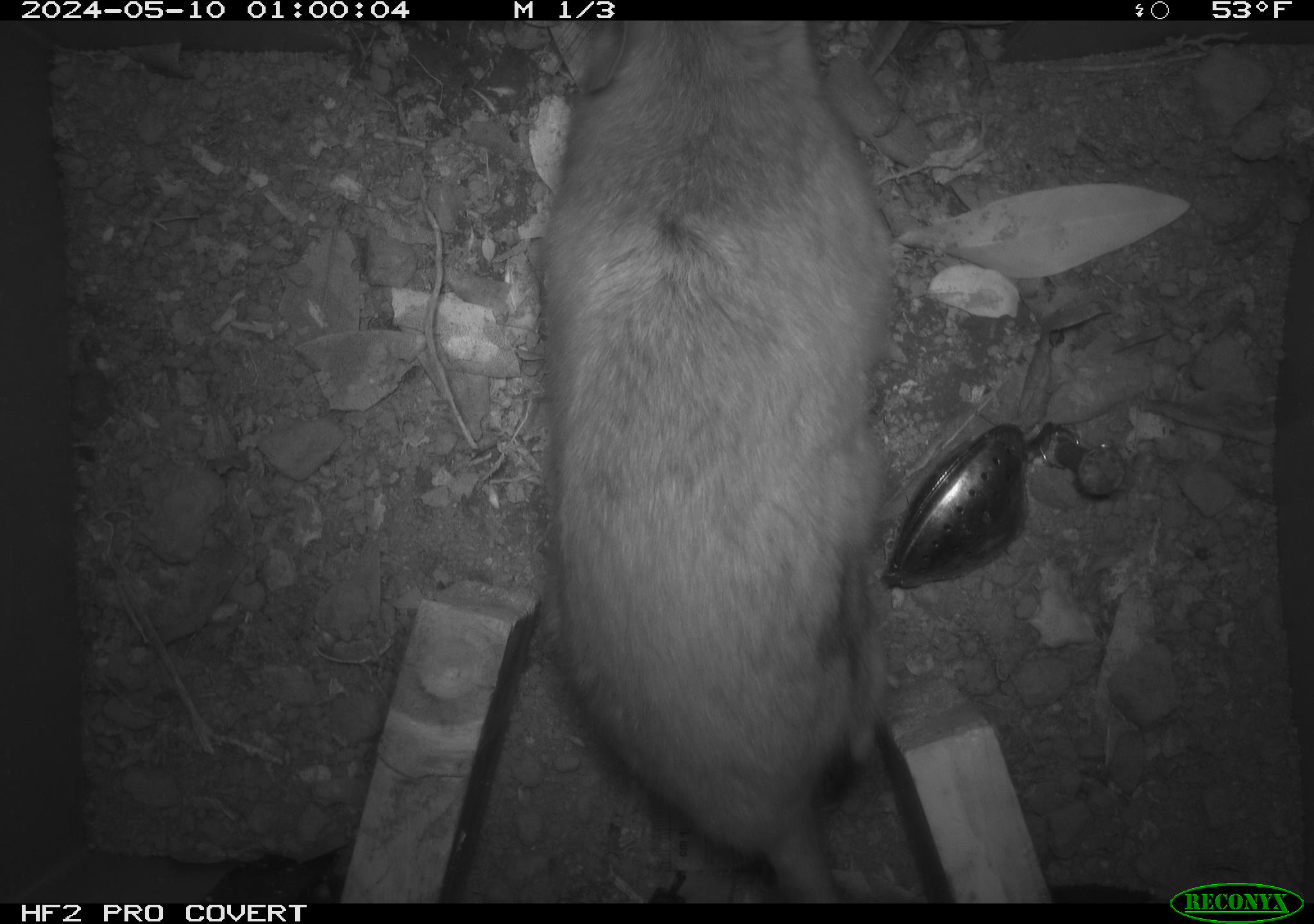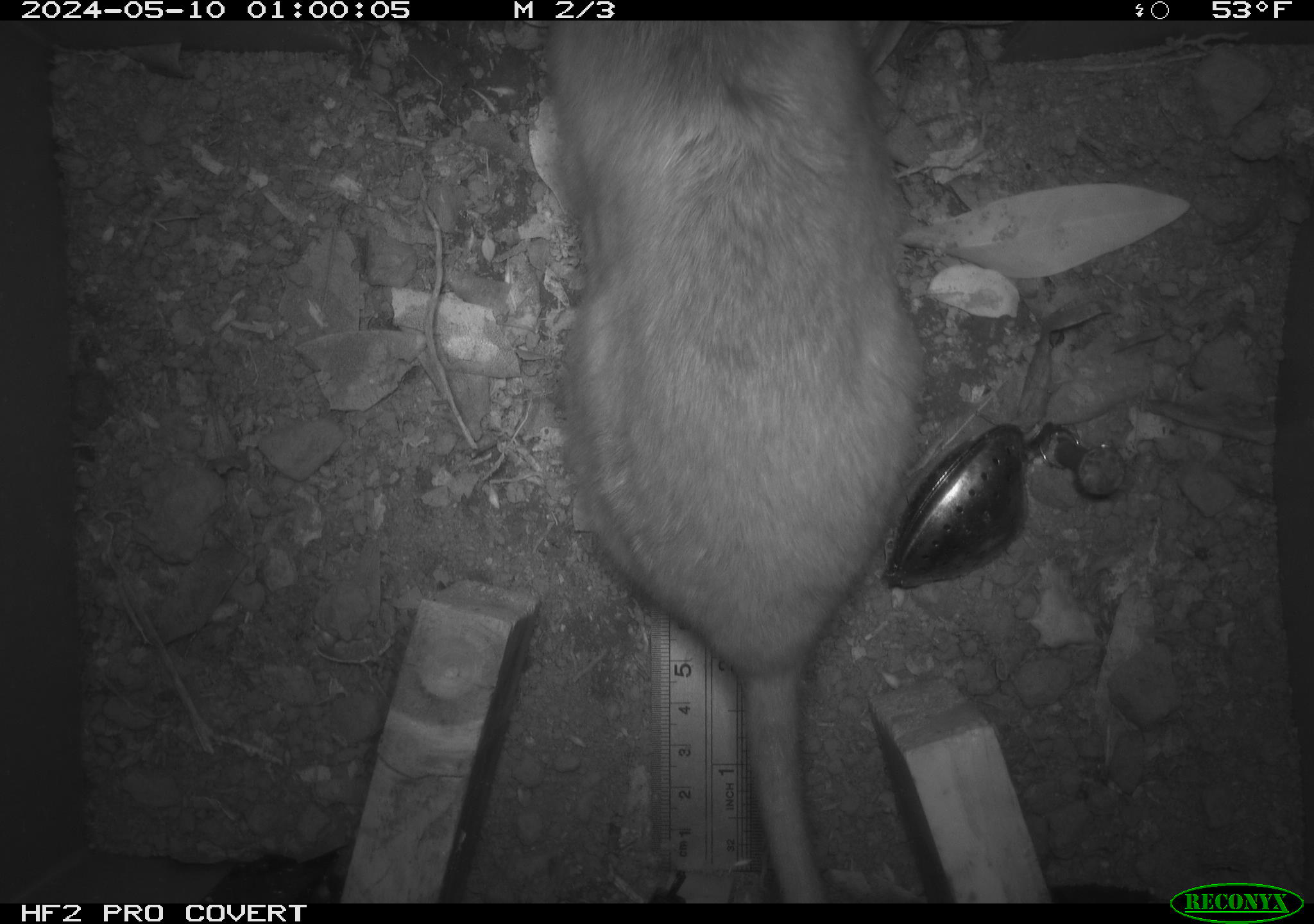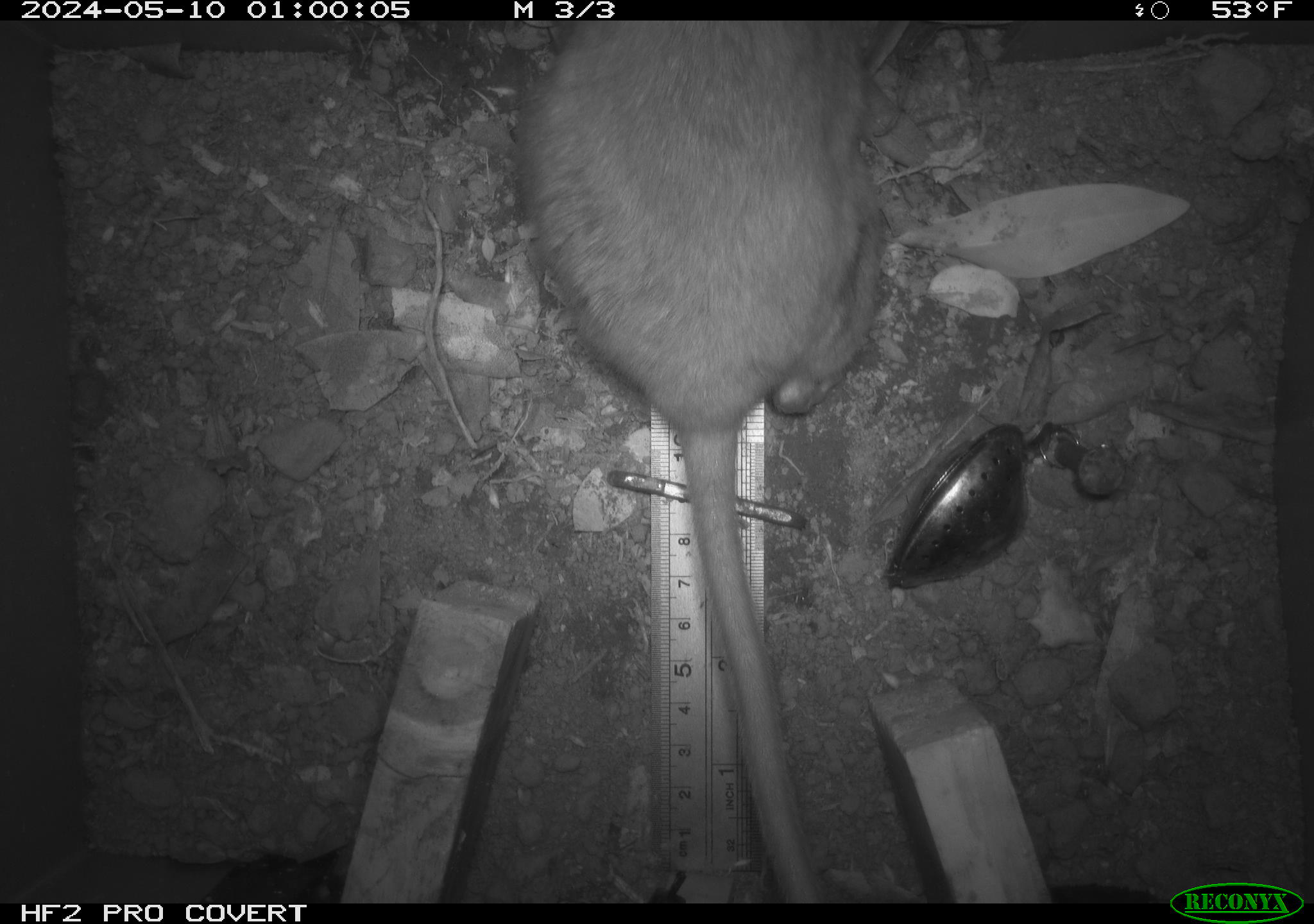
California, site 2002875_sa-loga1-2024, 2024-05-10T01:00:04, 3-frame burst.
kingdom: Animalia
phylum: Chordata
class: Mammalia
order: Rodentia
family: Cricetidae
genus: Neotoma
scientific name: Neotoma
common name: pack rat or woodrat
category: neotoma species